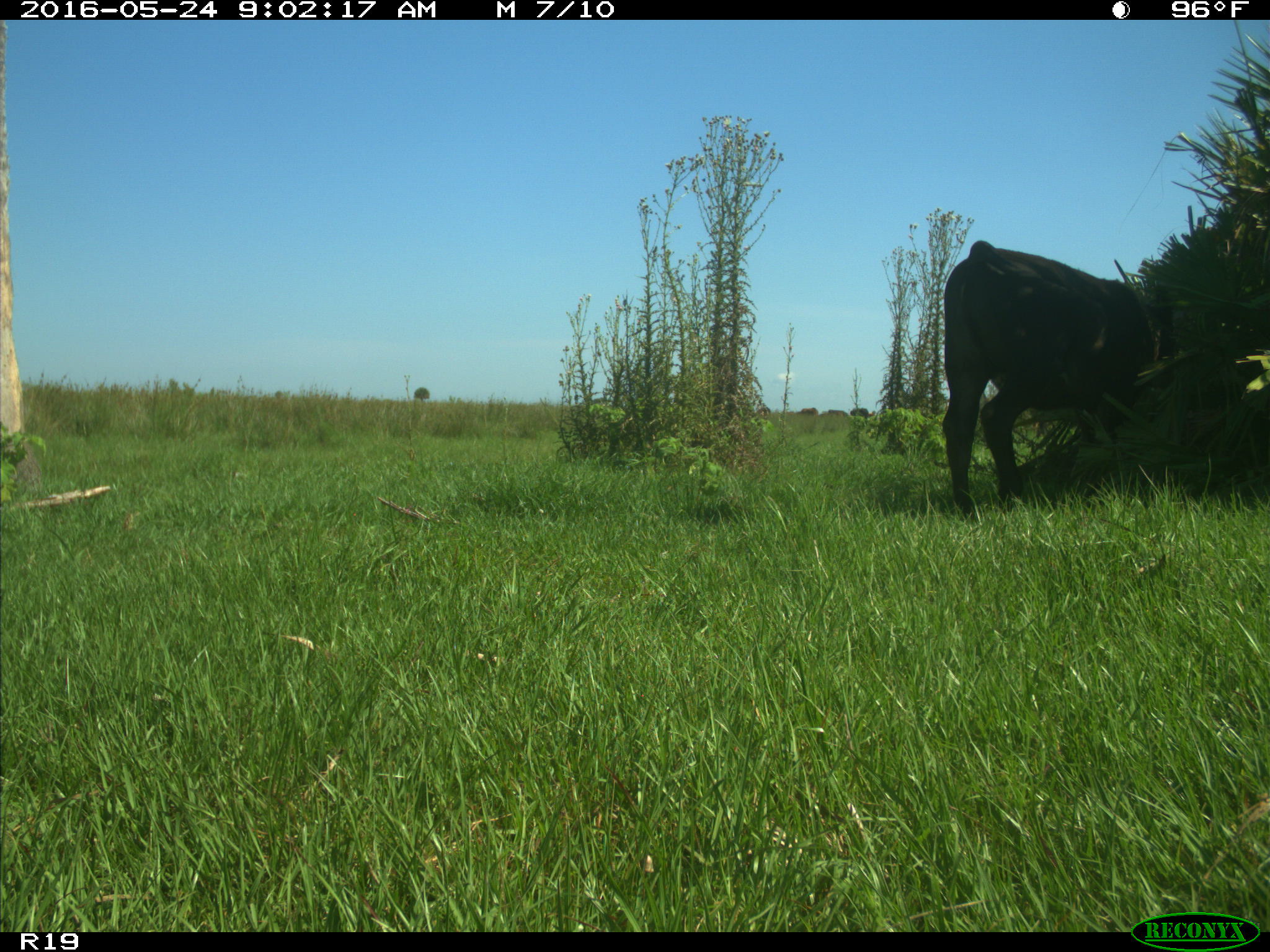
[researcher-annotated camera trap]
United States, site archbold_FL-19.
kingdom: Animalia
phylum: Chordata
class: Mammalia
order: Artiodactyla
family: Bovidae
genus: Bos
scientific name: Bos taurus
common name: domestic cow